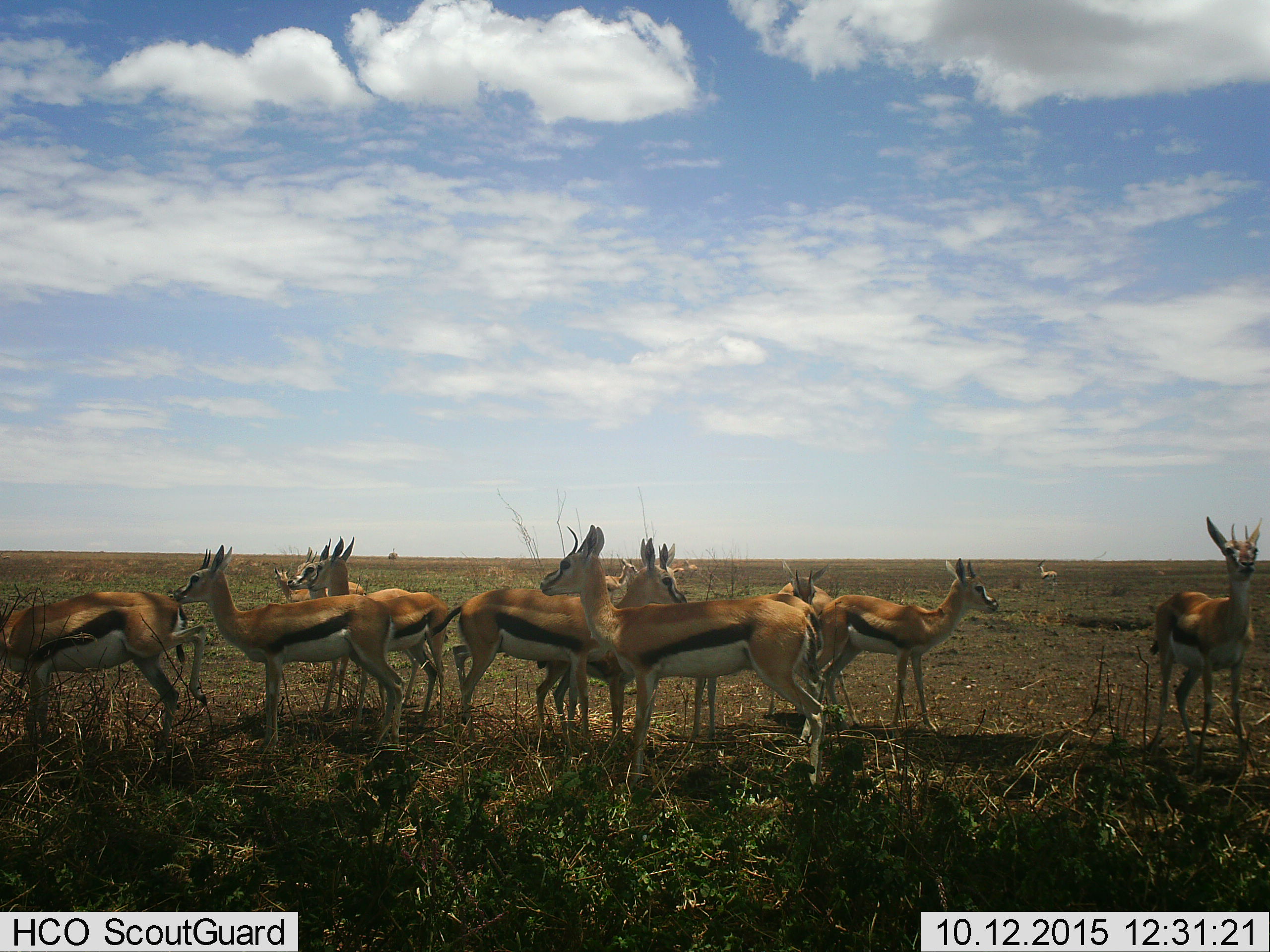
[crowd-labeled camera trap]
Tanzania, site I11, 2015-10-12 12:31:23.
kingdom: Animalia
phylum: Chordata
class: Mammalia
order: Artiodactyla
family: Bovidae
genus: Eudorcas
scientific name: Eudorcas thomsonii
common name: thomson's gazelle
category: gazellethomsons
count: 11-50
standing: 100%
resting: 0%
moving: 33%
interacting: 11%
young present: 11%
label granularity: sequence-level